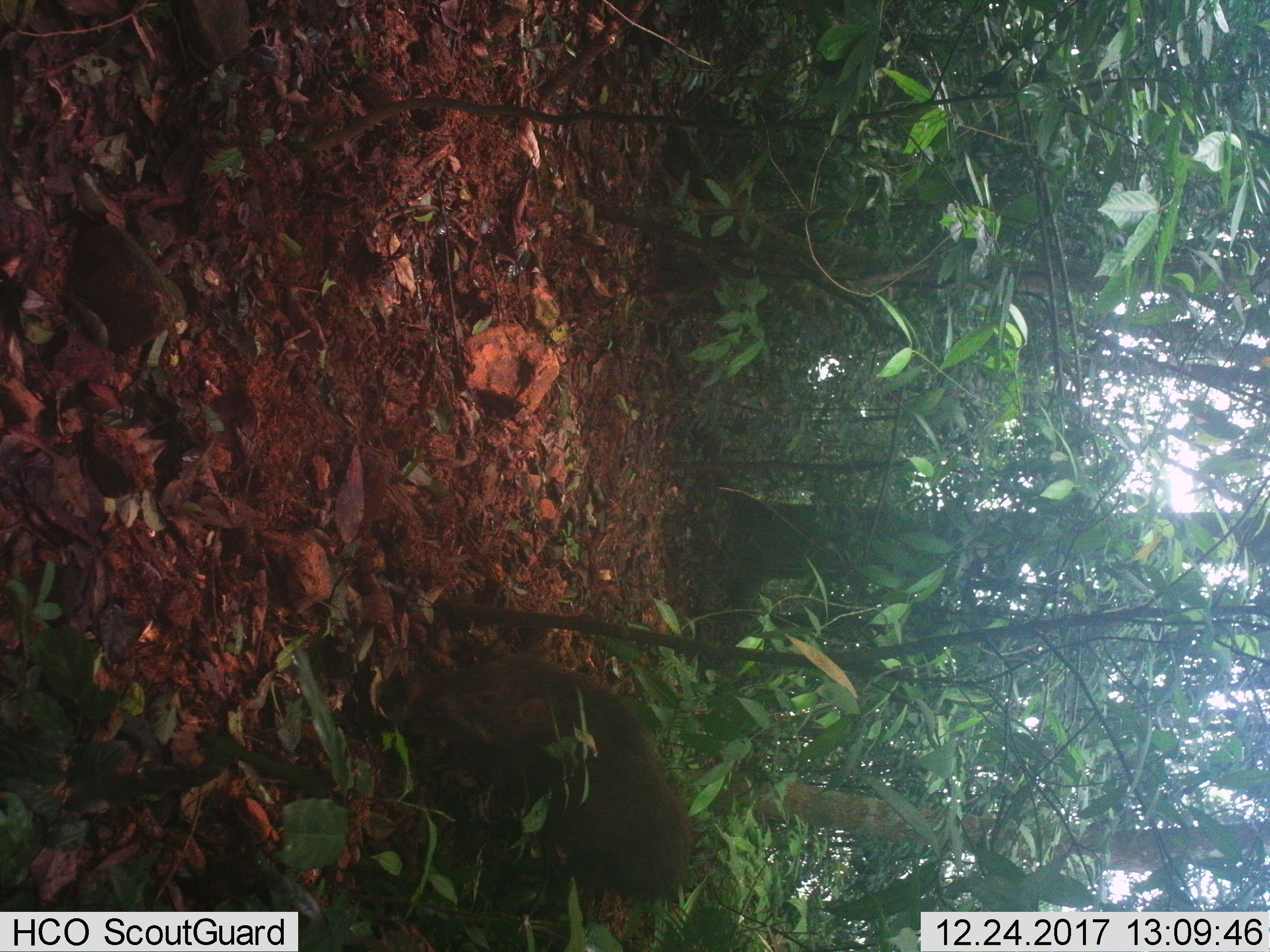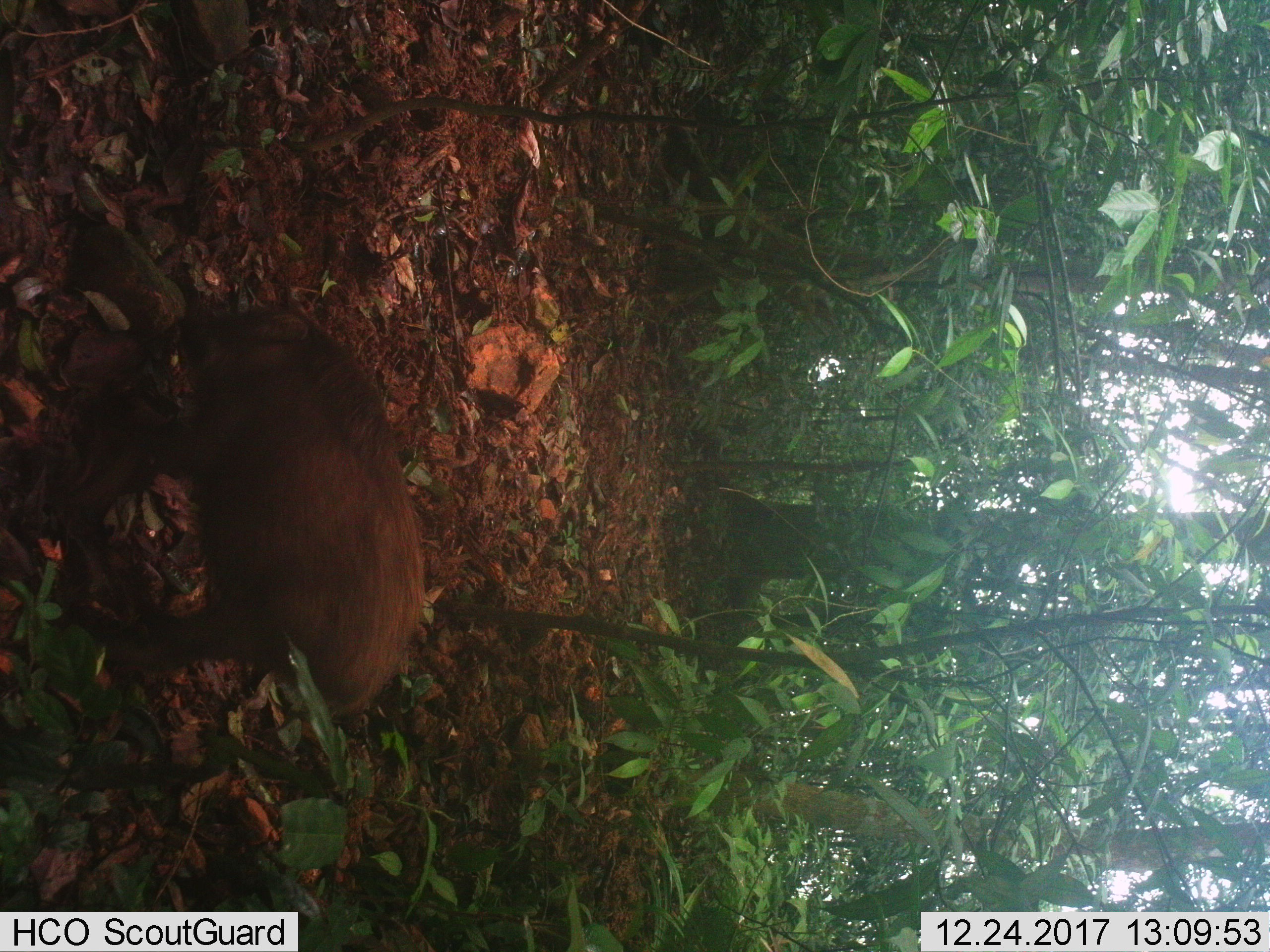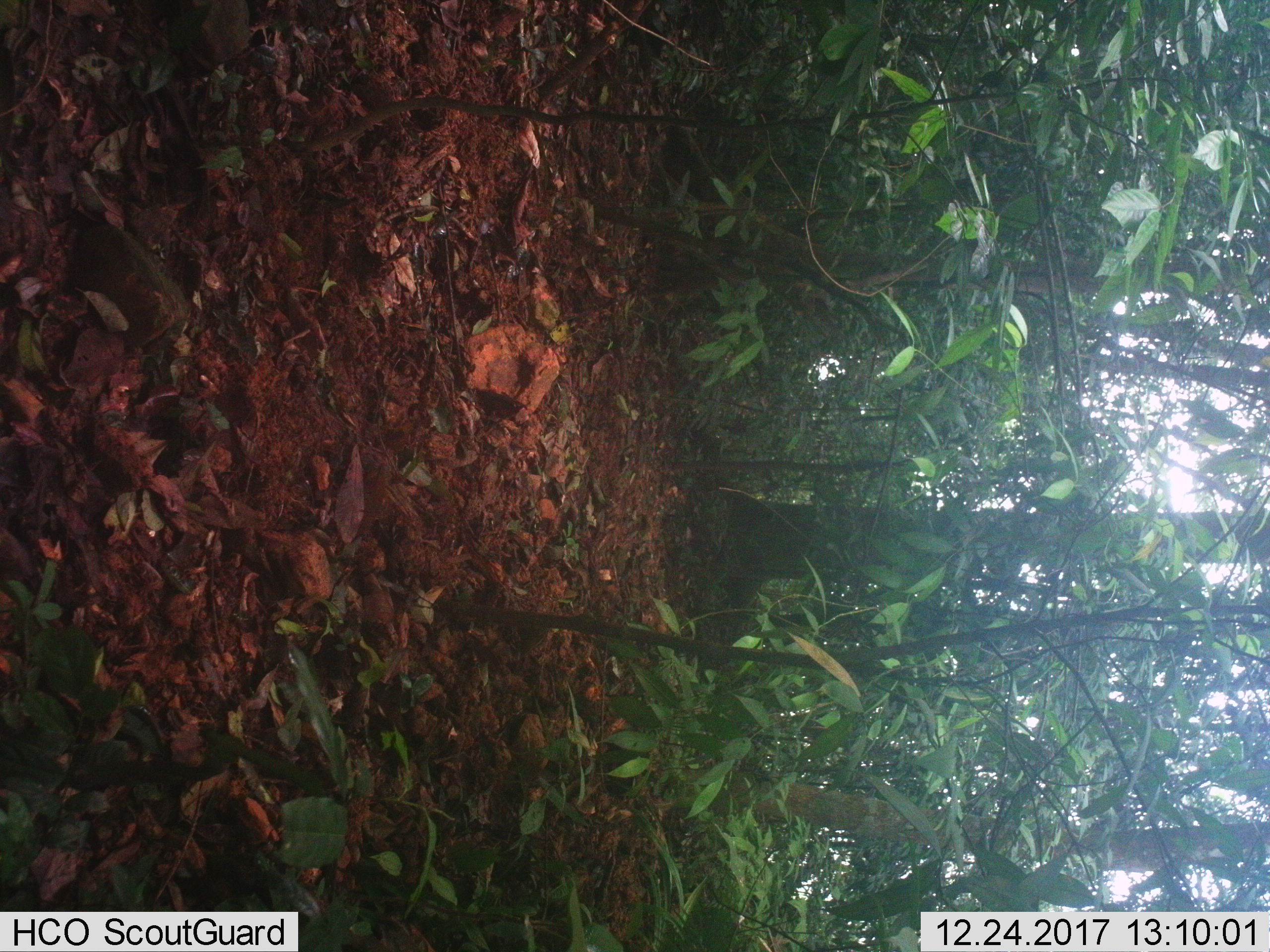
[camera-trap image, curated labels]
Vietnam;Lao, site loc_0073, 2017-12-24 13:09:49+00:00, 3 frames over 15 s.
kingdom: Animalia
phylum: Chordata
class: Mammalia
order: Artiodactyla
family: Suidae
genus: Sus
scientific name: Sus scrofa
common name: eurasian wild pig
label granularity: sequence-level